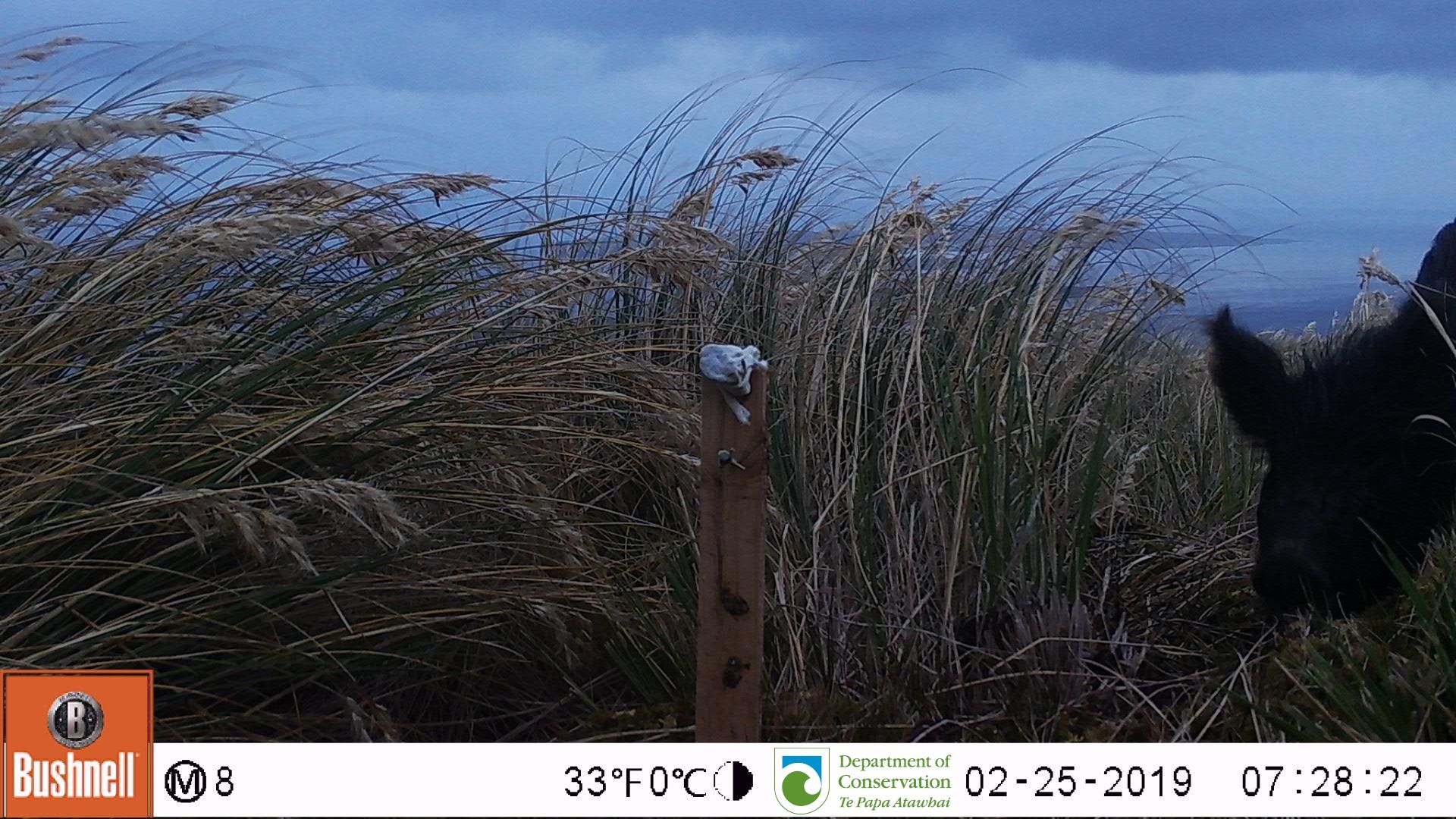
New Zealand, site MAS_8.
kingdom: Animalia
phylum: Chordata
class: Mammalia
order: Artiodactyla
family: Suidae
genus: Sus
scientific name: Sus scrofa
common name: pig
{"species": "pig (Sus scrofa)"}